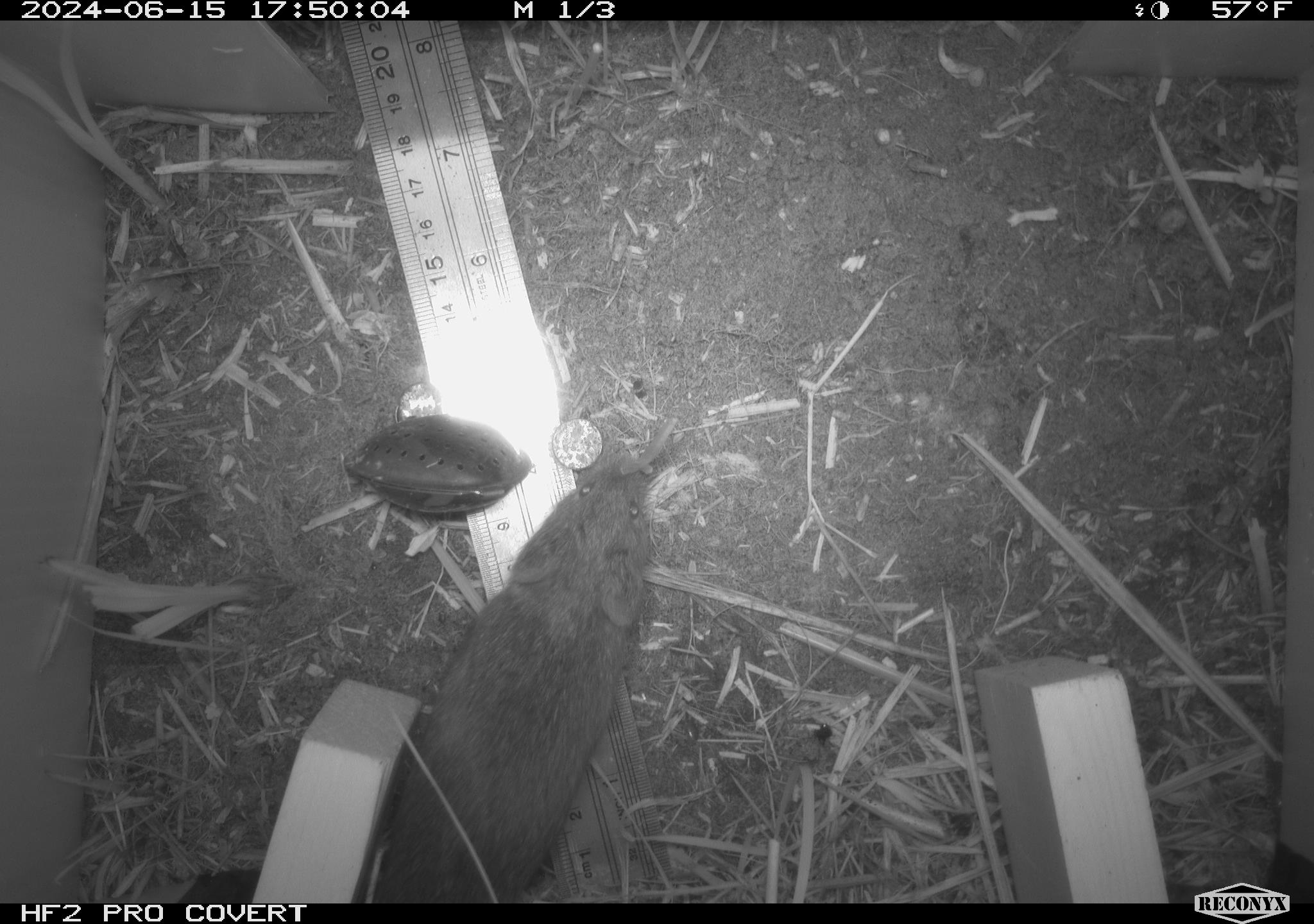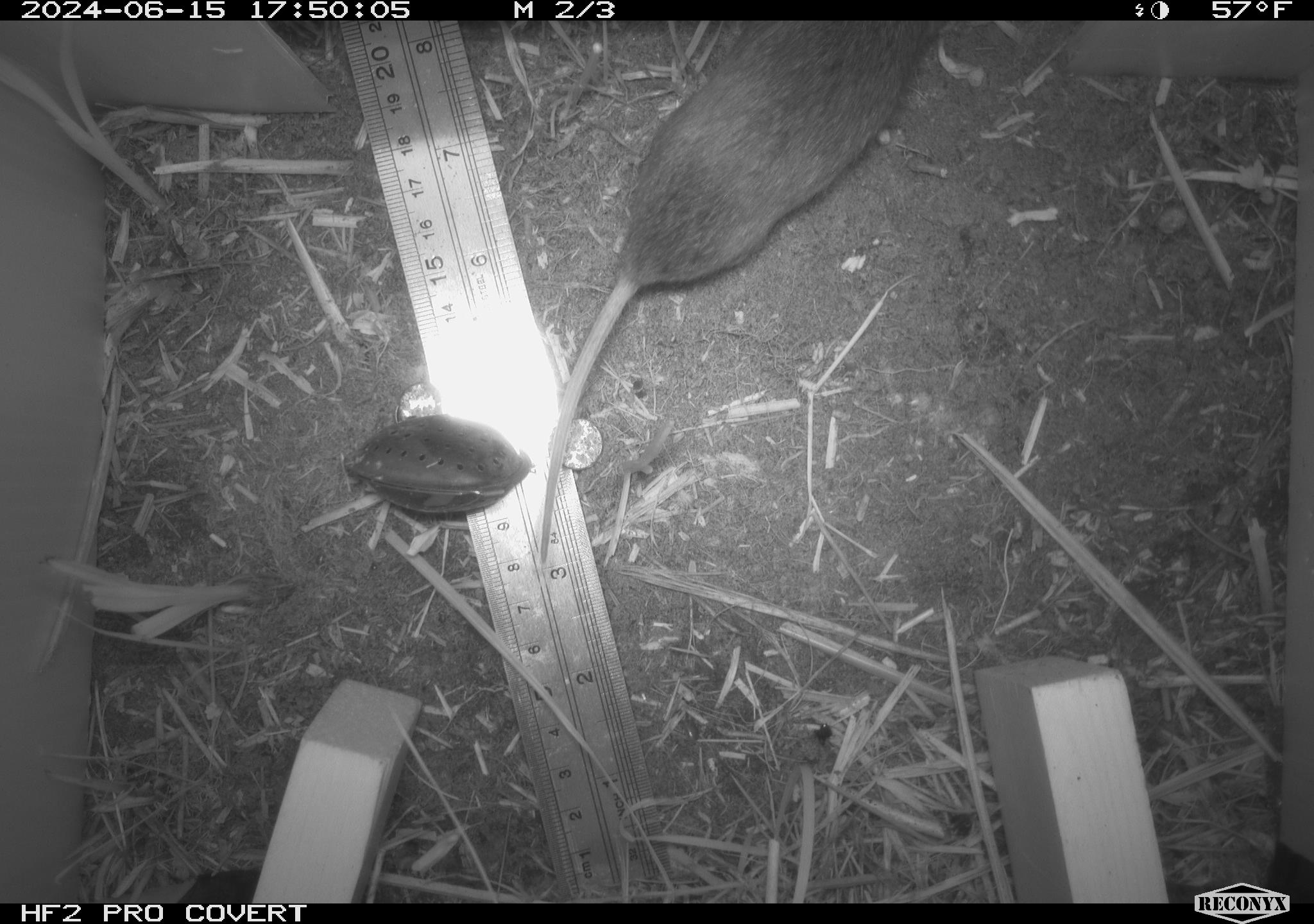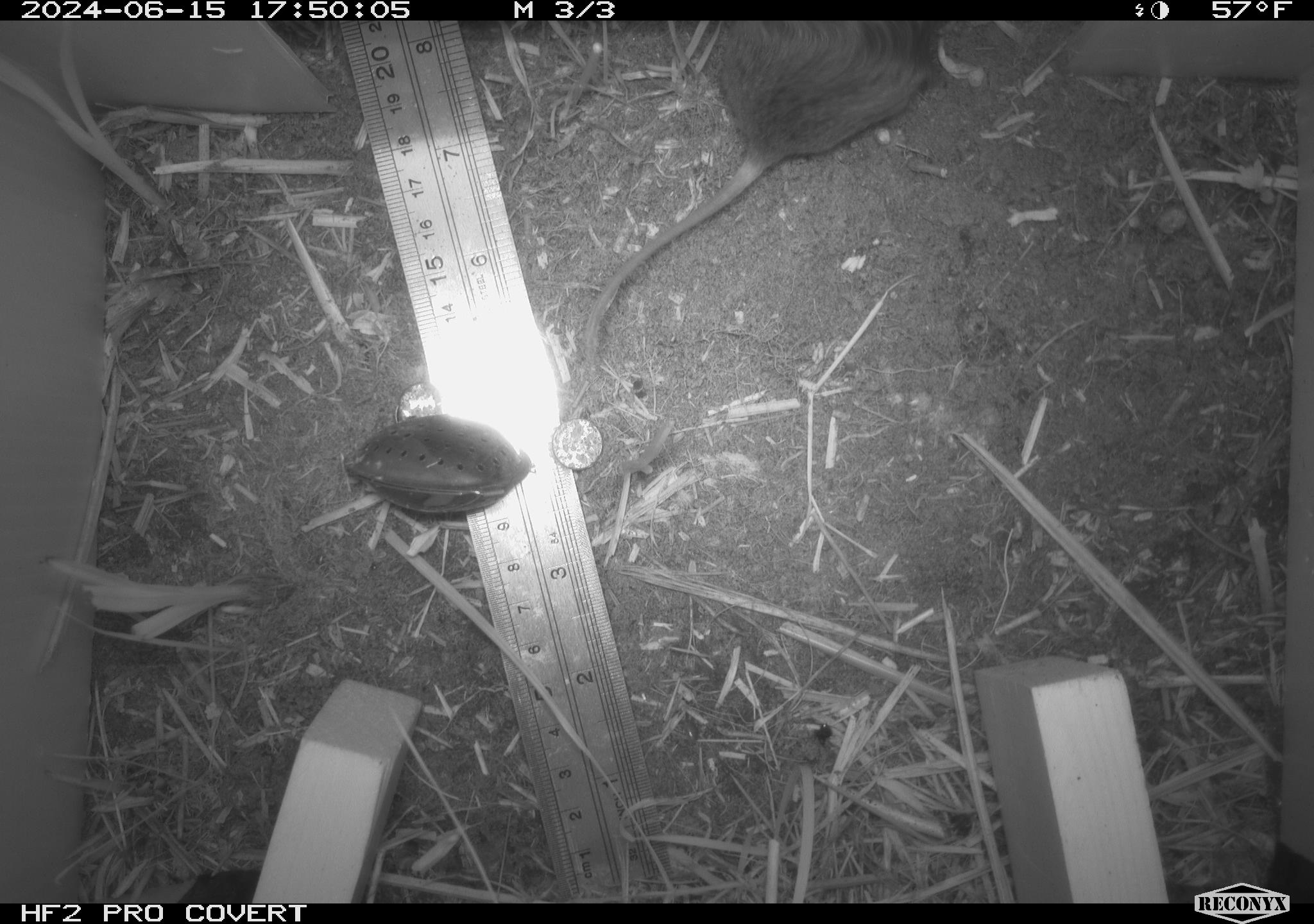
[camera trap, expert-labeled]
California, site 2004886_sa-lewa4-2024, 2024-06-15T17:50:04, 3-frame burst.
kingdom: Animalia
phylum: Chordata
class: Mammalia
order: Rodentia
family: Cricetidae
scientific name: Arvicolinae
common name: voles, lemmings, and muskrats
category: arvicolinae subfamily